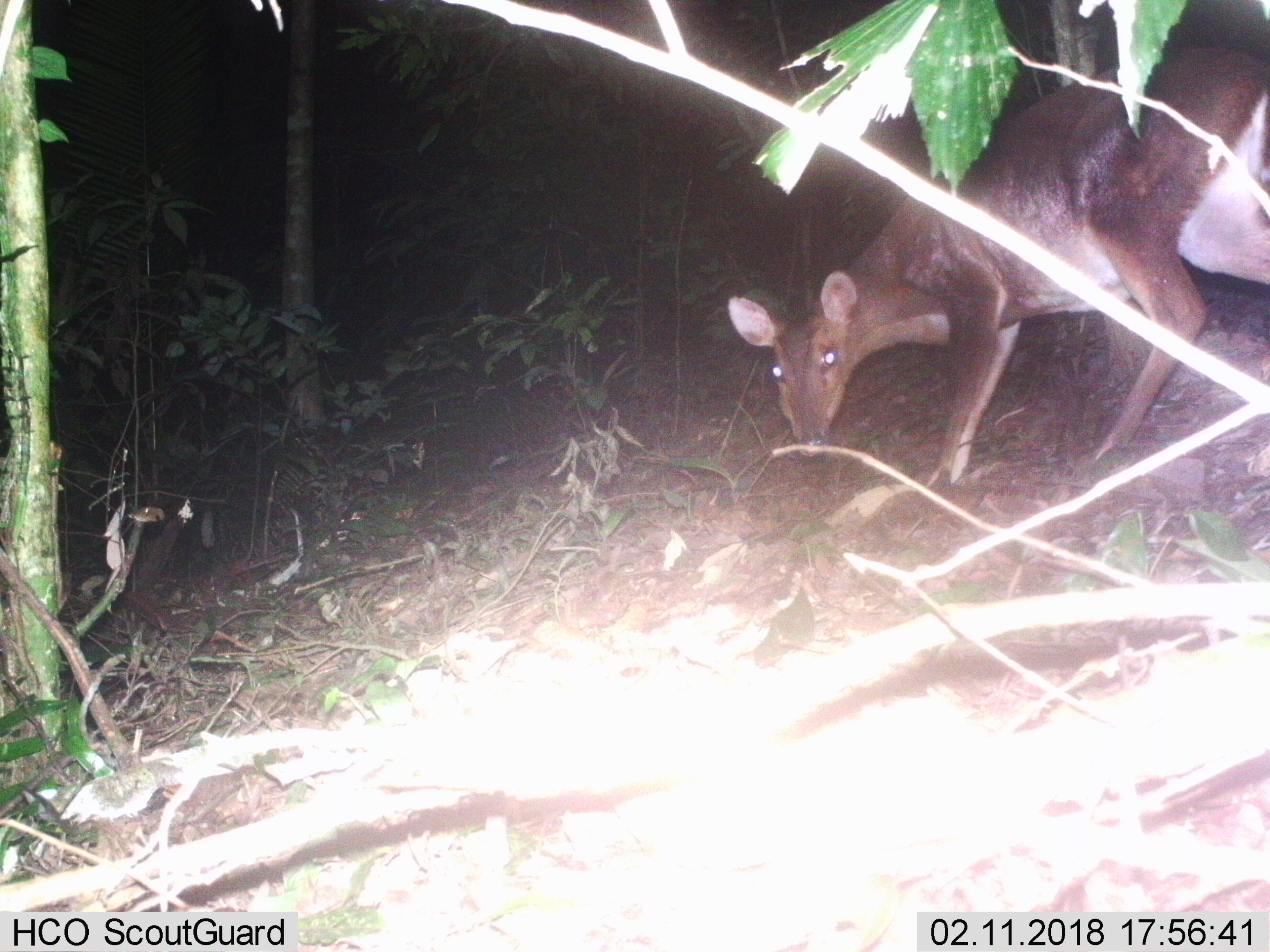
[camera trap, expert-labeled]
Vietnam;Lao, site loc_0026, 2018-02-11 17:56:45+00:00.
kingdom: Animalia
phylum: Chordata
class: Mammalia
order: Artiodactyla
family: Cervidae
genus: Muntiacus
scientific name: Muntiacus vuquangensis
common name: large-antlered muntjac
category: large antlered muntjac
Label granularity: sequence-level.